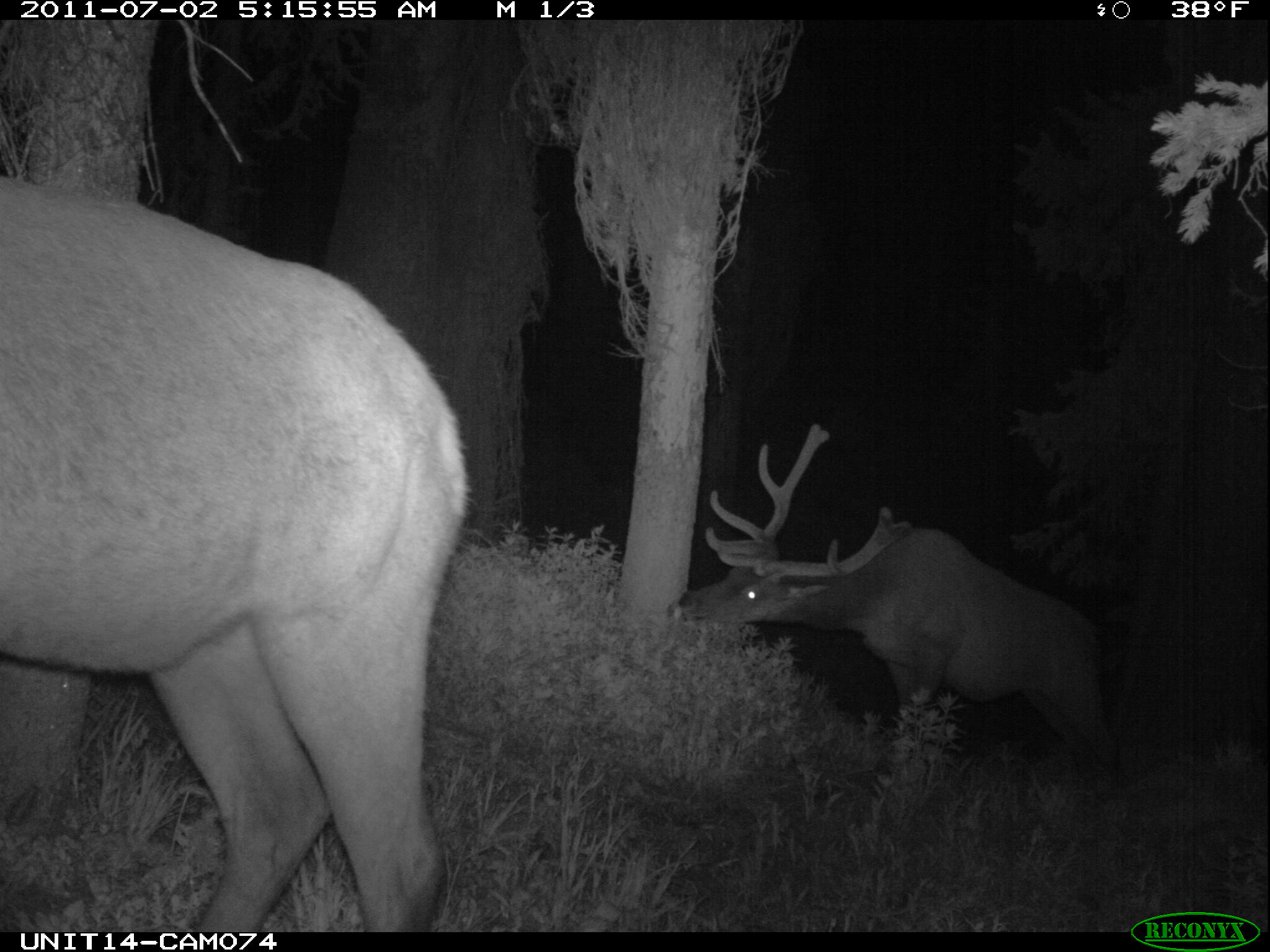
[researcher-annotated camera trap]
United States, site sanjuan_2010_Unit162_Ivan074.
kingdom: Animalia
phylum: Chordata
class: Mammalia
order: Artiodactyla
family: Cervidae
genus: Cervus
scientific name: Cervus elaphus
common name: red deer